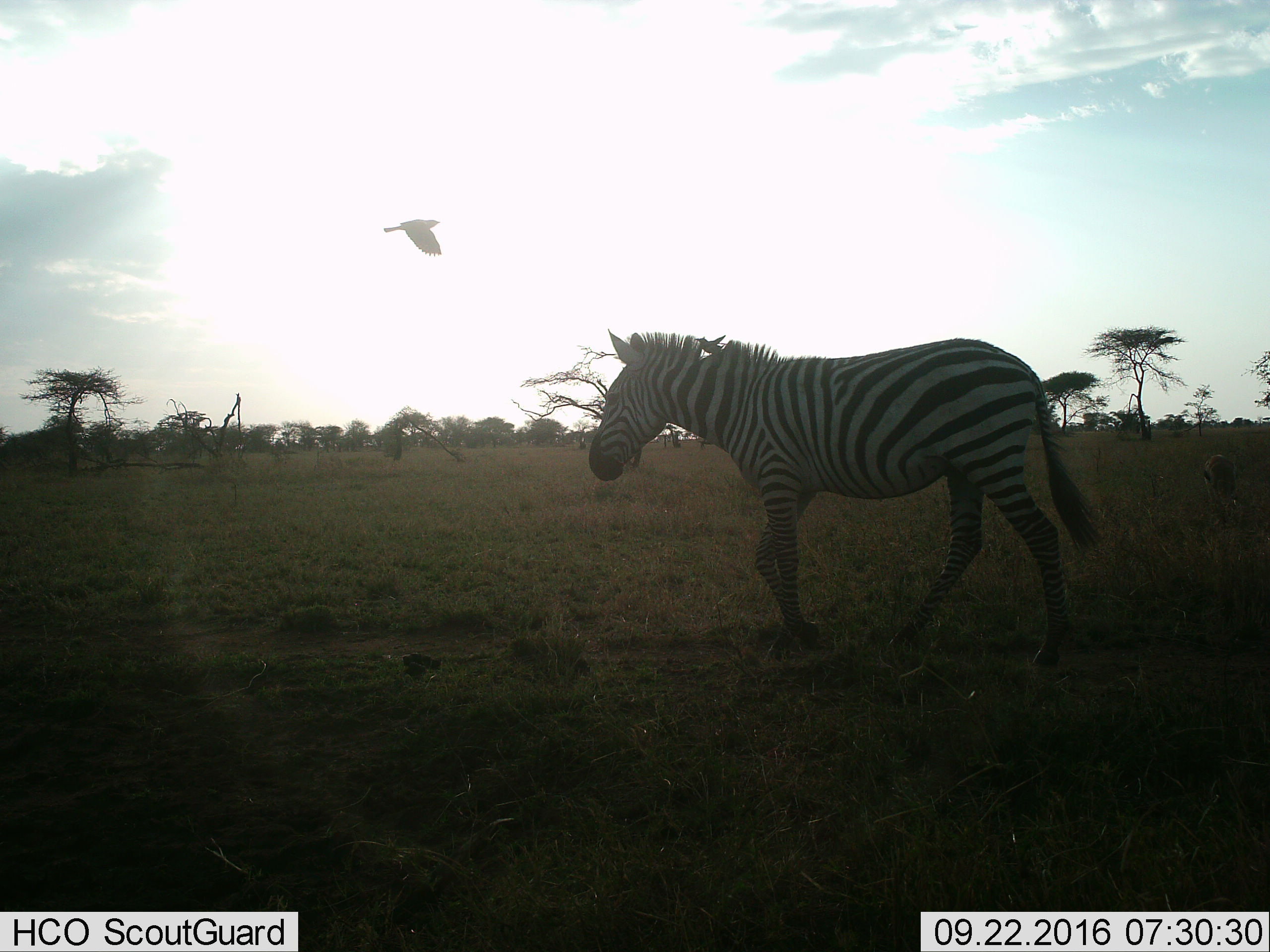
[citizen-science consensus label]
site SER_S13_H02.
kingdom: Animalia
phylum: Chordata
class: Aves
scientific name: Aves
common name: bird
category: birdother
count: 1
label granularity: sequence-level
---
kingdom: Animalia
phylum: Chordata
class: Mammalia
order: Perissodactyla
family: Equidae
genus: Equus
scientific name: Equus quagga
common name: plains zebra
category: zebraplains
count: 1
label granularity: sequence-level